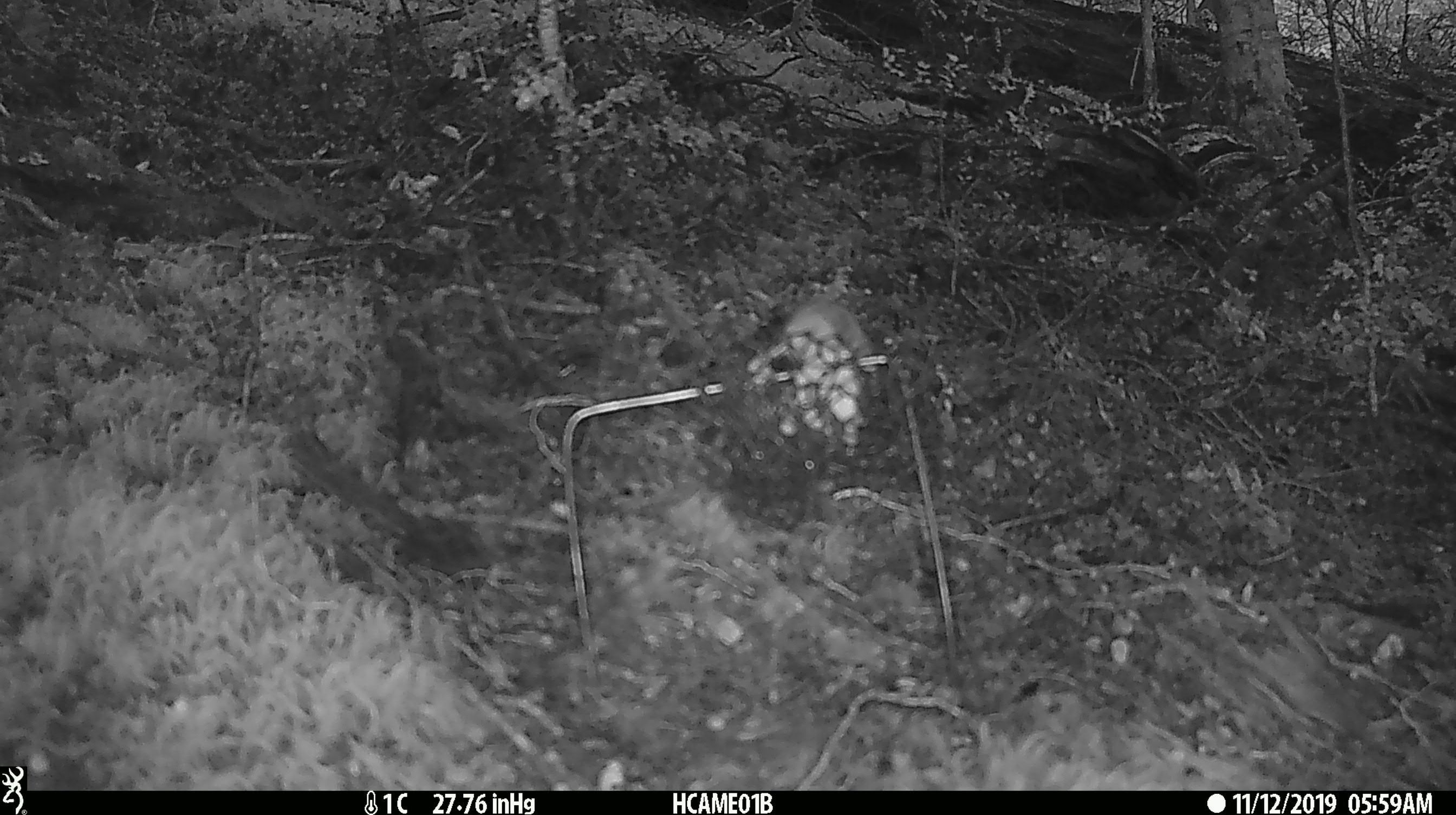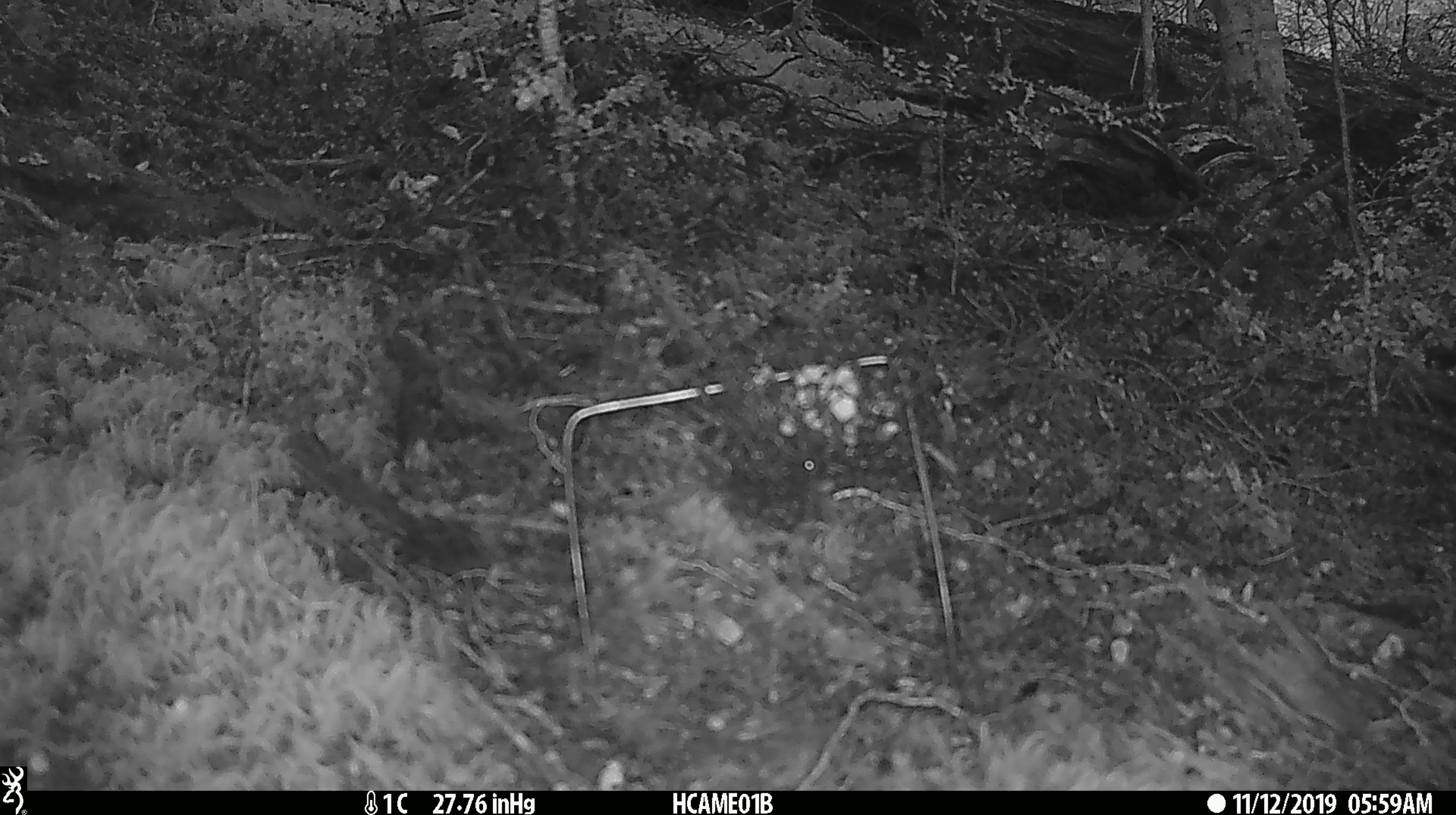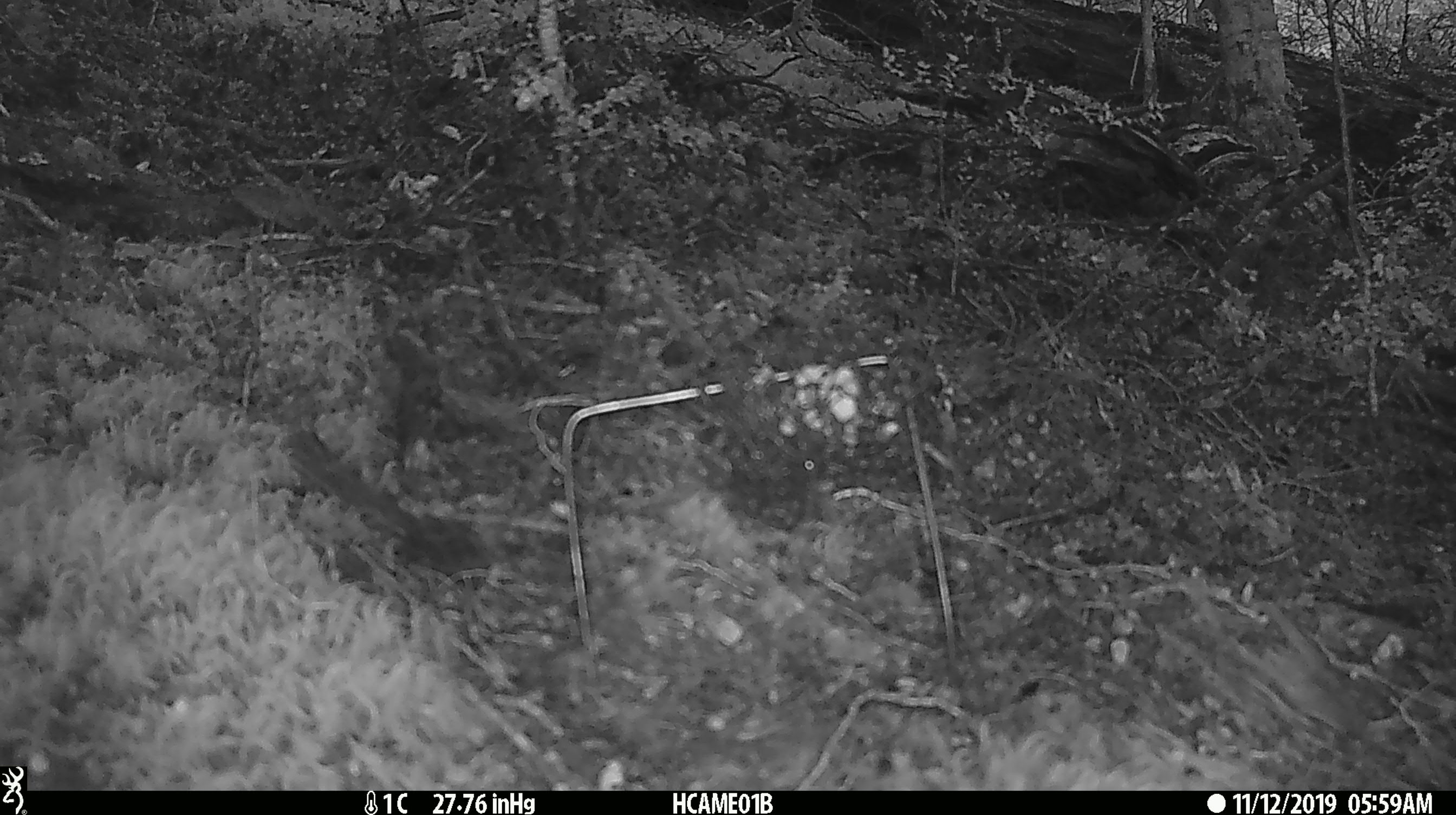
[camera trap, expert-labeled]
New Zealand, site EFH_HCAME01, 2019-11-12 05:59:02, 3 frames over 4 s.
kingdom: Animalia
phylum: Chordata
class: Mammalia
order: Rodentia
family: Muridae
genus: Mus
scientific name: Mus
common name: mouse